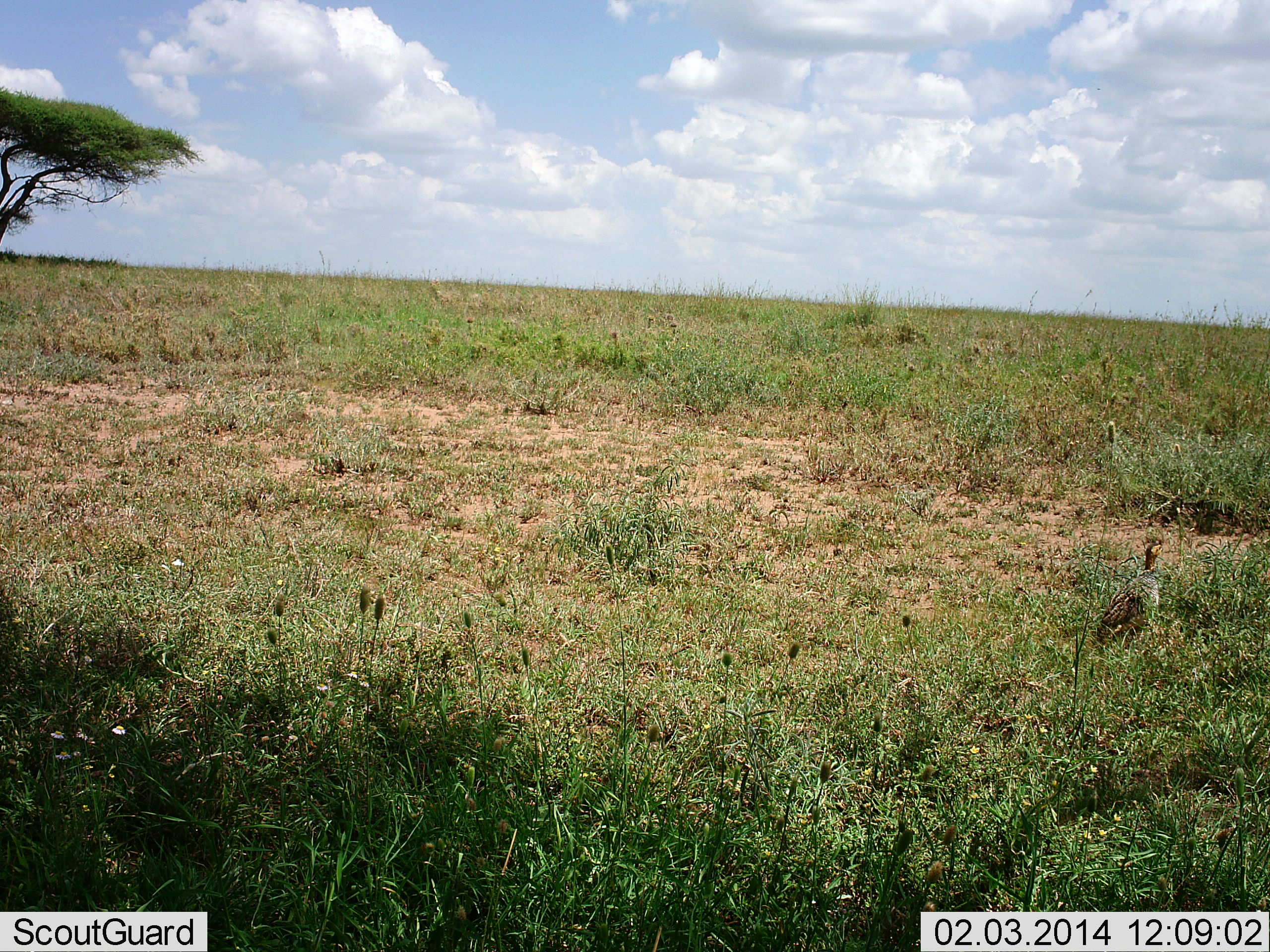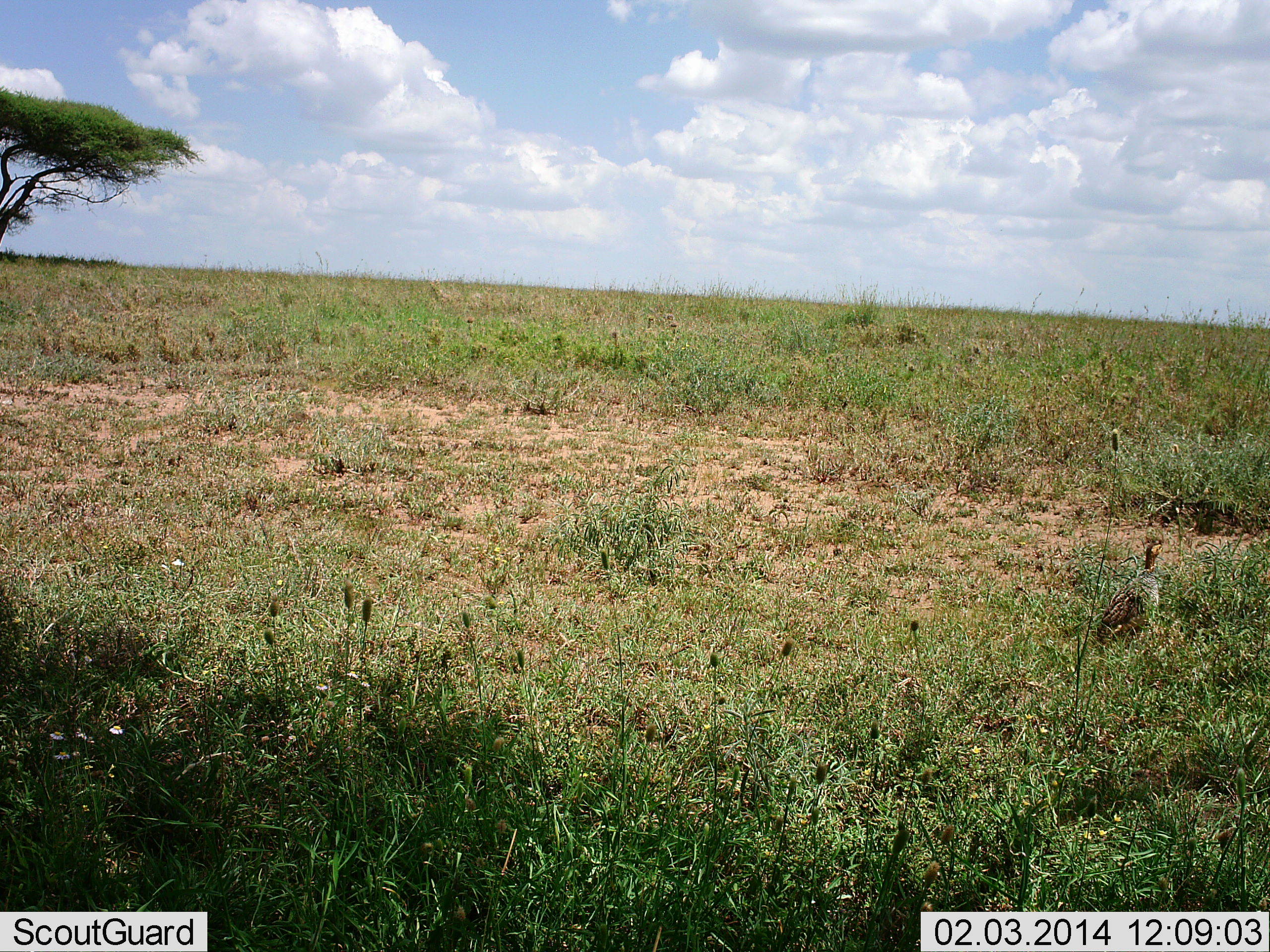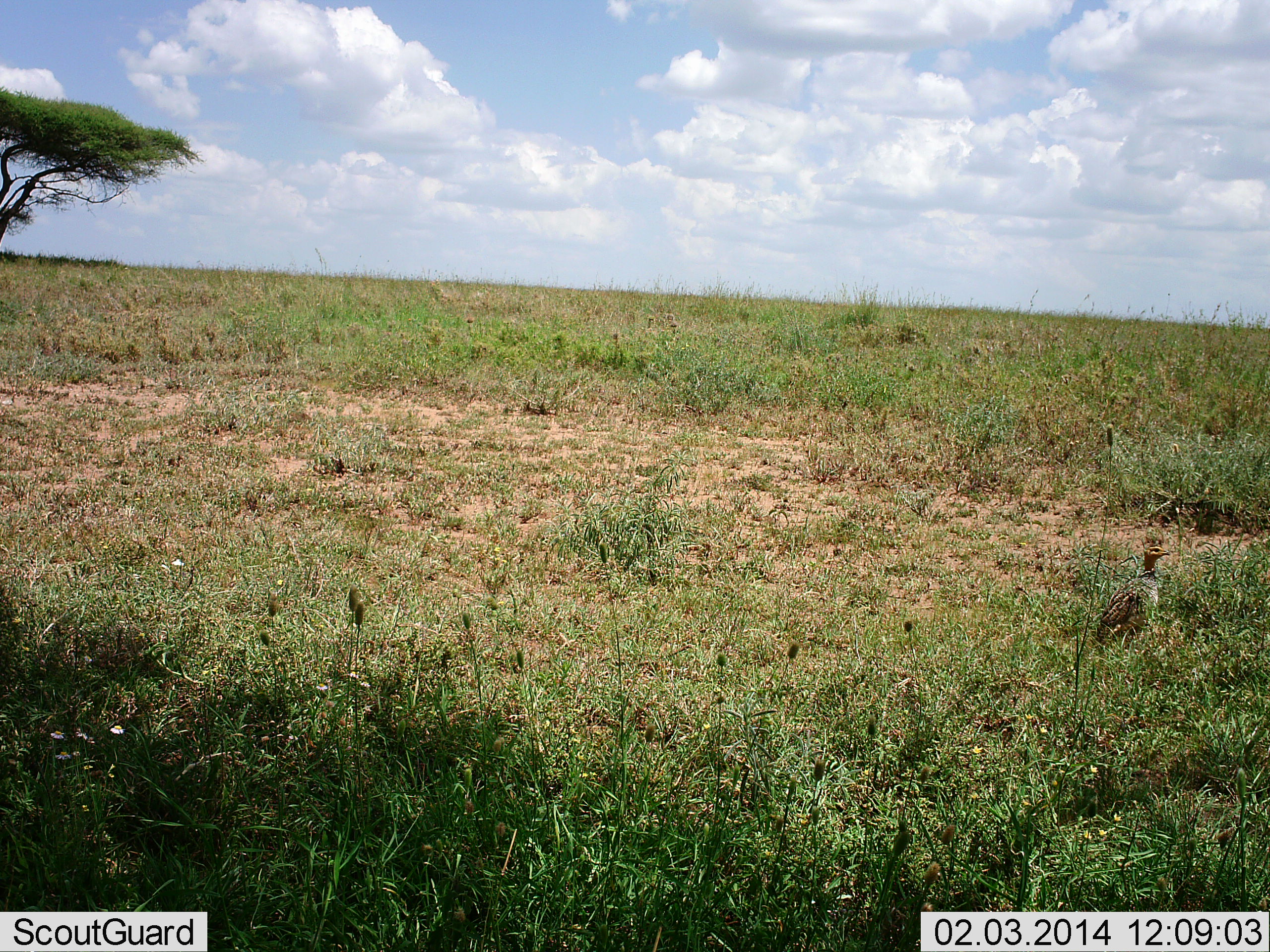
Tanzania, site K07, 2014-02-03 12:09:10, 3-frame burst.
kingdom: Animalia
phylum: Chordata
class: Aves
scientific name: Aves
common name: bird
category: otherbird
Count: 1.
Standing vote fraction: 100%.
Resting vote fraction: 0%.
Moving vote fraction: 0%.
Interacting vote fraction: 0%.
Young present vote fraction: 0%.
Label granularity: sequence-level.